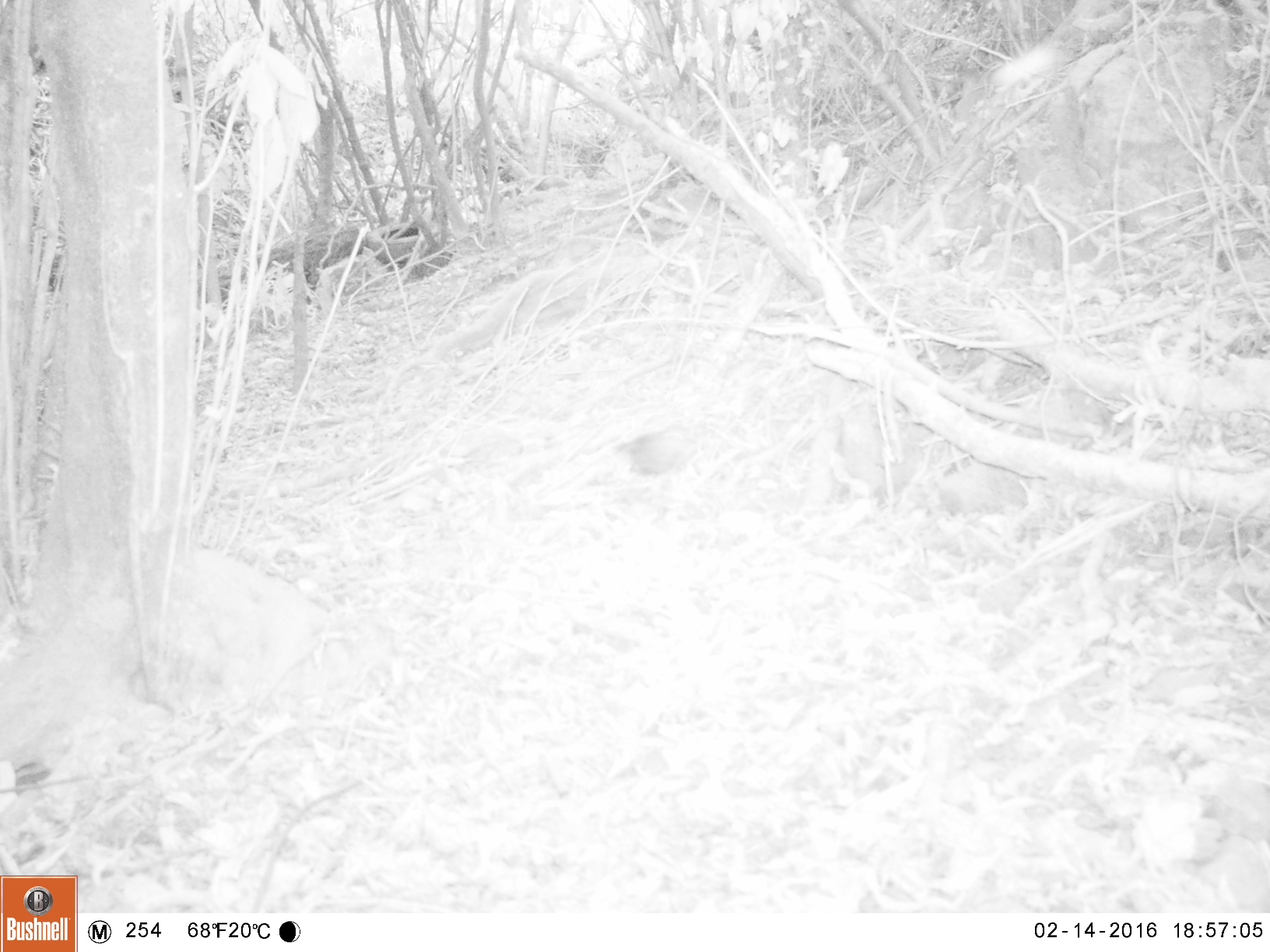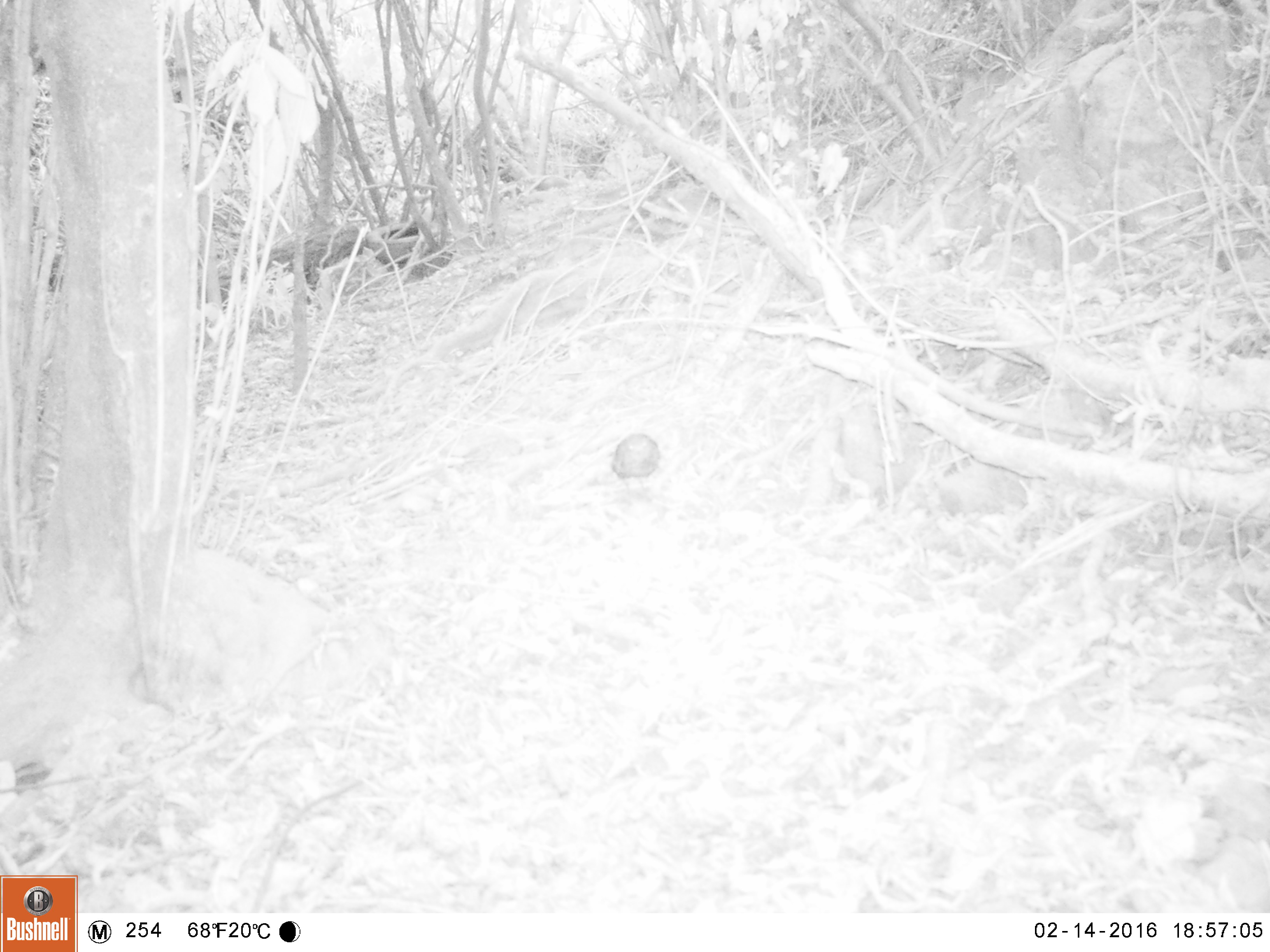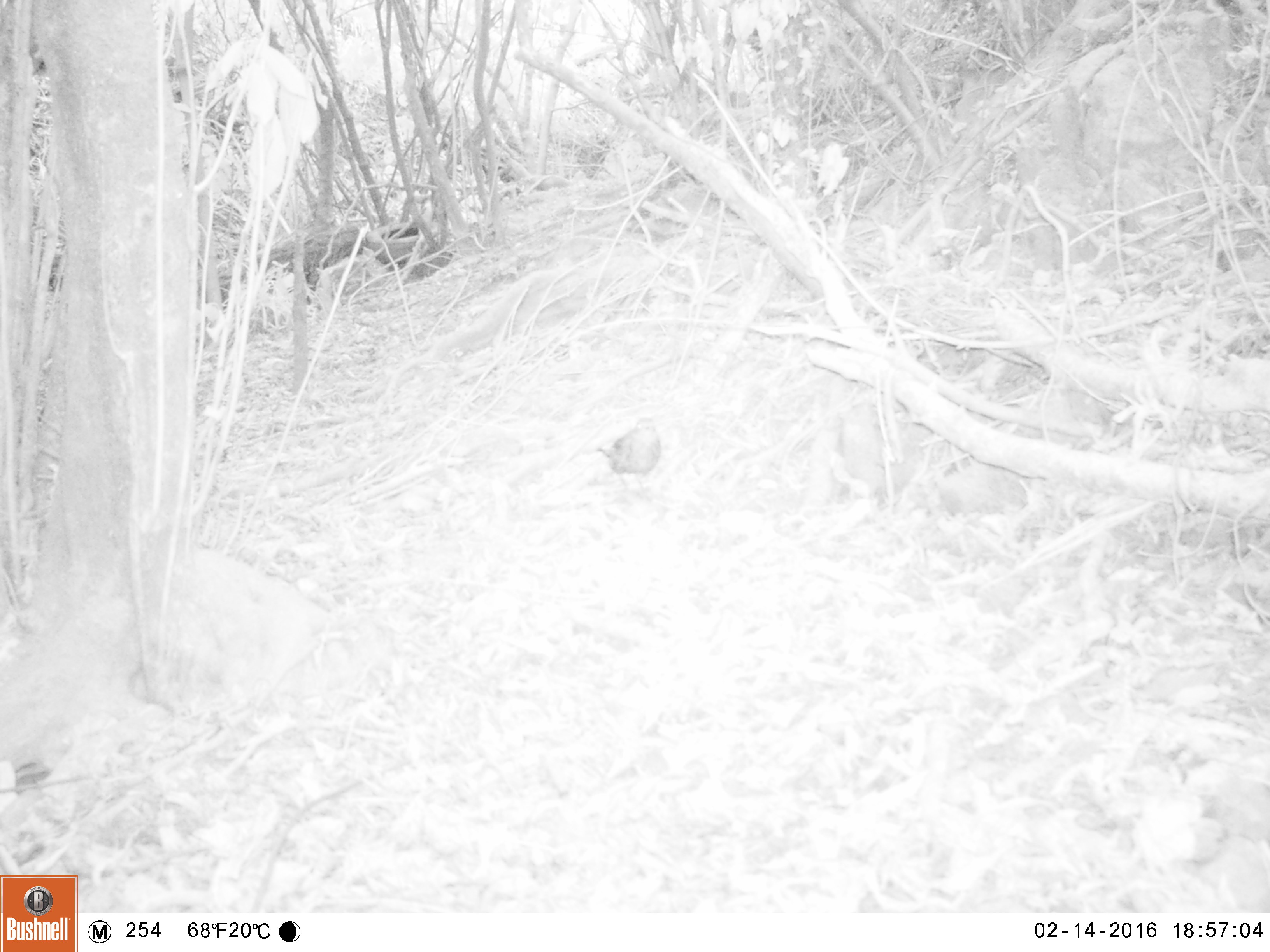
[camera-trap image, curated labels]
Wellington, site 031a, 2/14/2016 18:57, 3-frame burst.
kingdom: Animalia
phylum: Chordata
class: Aves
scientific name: Aves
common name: bird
Bird (Aves).